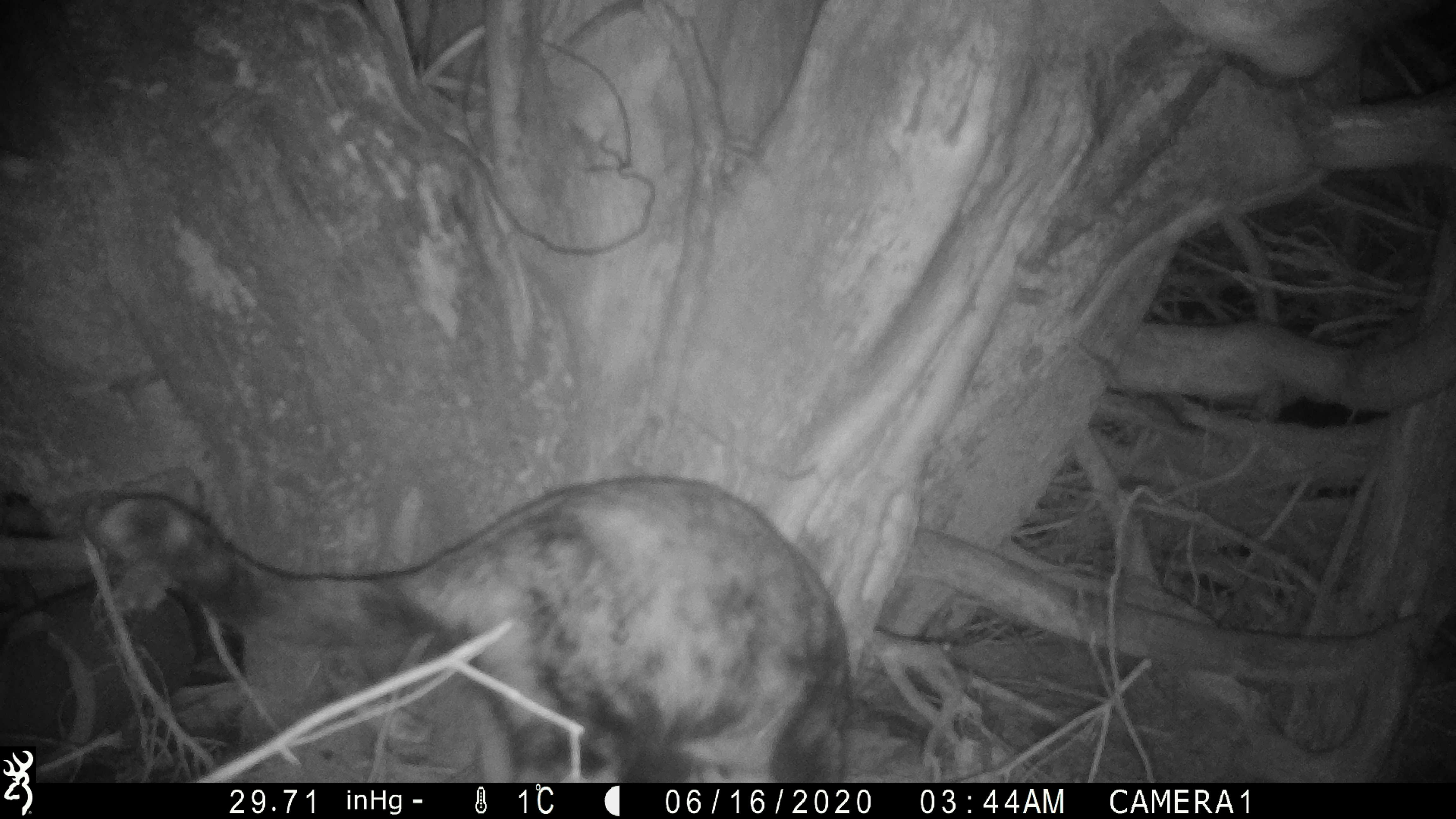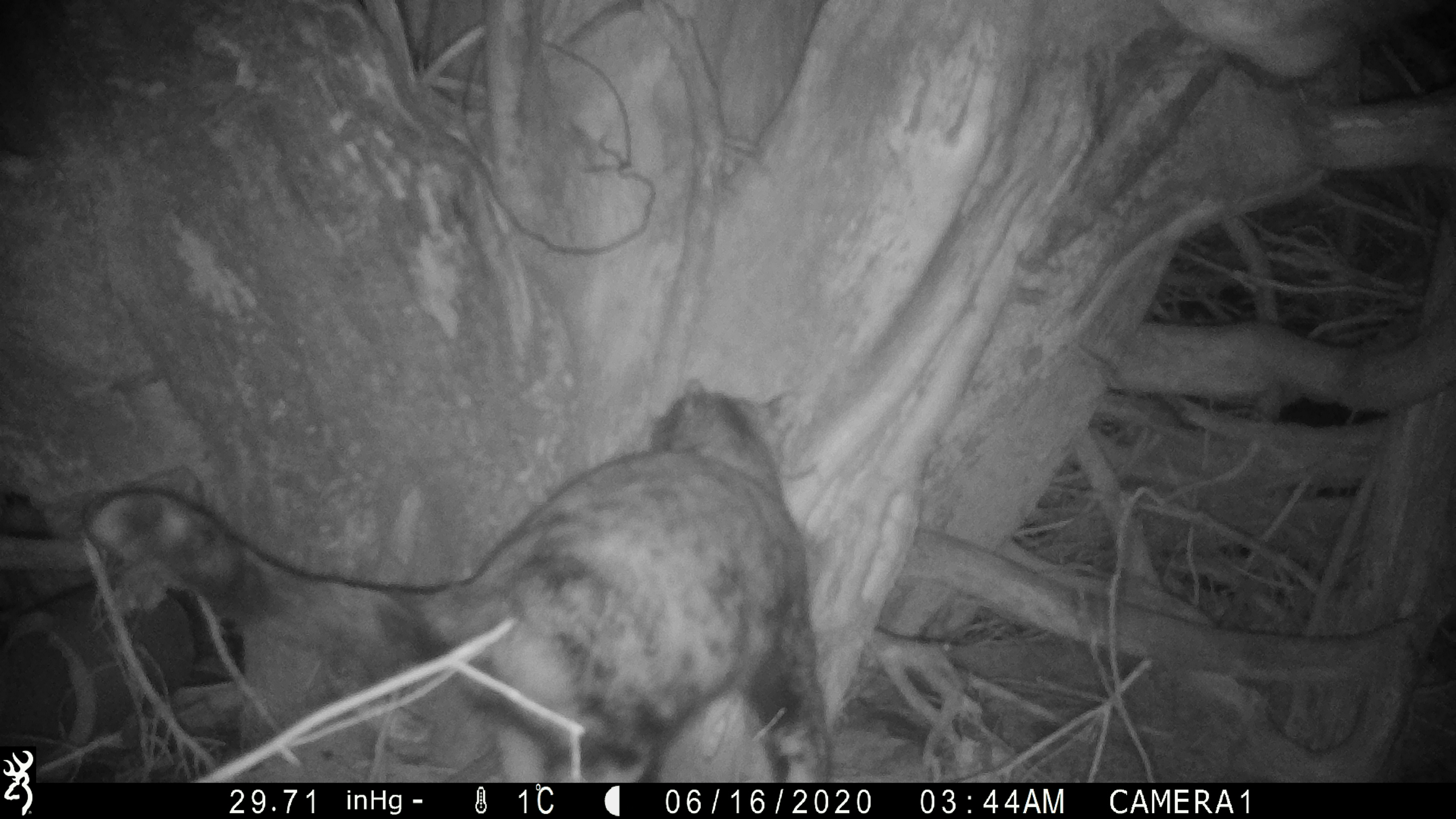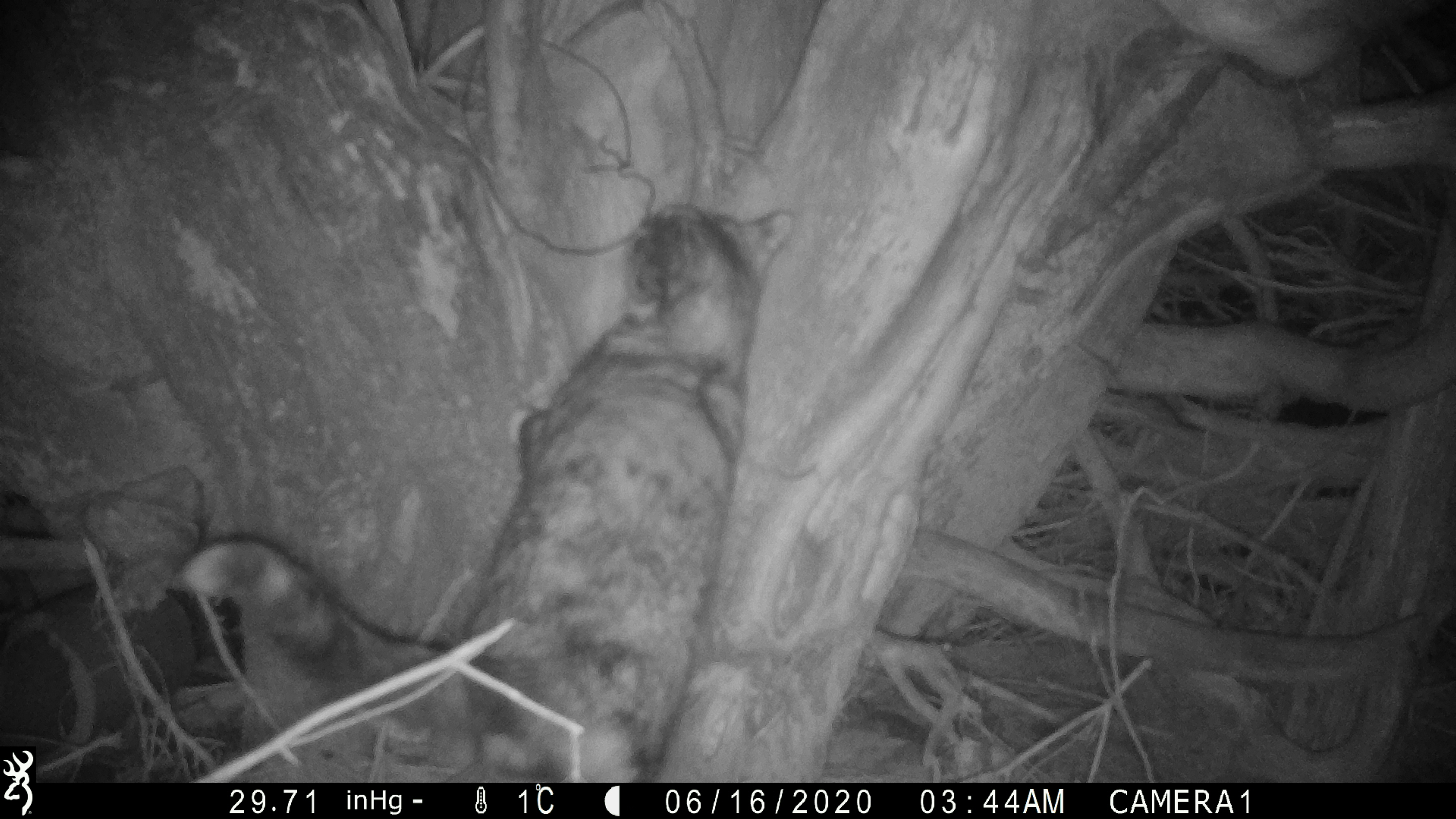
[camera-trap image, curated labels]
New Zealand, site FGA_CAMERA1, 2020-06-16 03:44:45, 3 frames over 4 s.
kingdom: Animalia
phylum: Chordata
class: Mammalia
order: Carnivora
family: Felidae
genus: Felis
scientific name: Felis catus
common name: domestic cat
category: cat